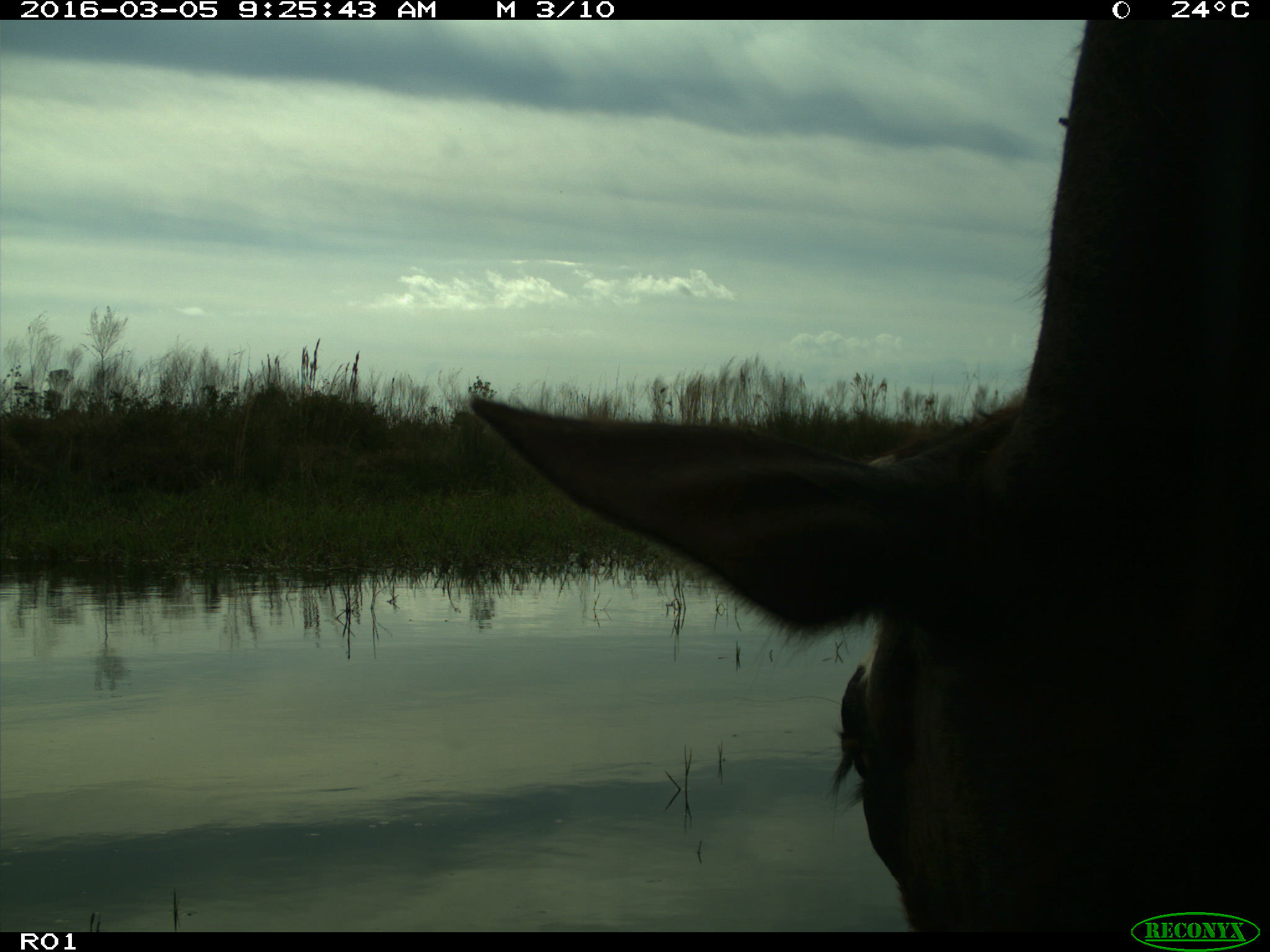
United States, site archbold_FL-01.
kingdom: Animalia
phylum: Chordata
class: Mammalia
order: Artiodactyla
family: Bovidae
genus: Bos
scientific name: Bos taurus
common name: domestic cow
Bos taurus (domestic cow).